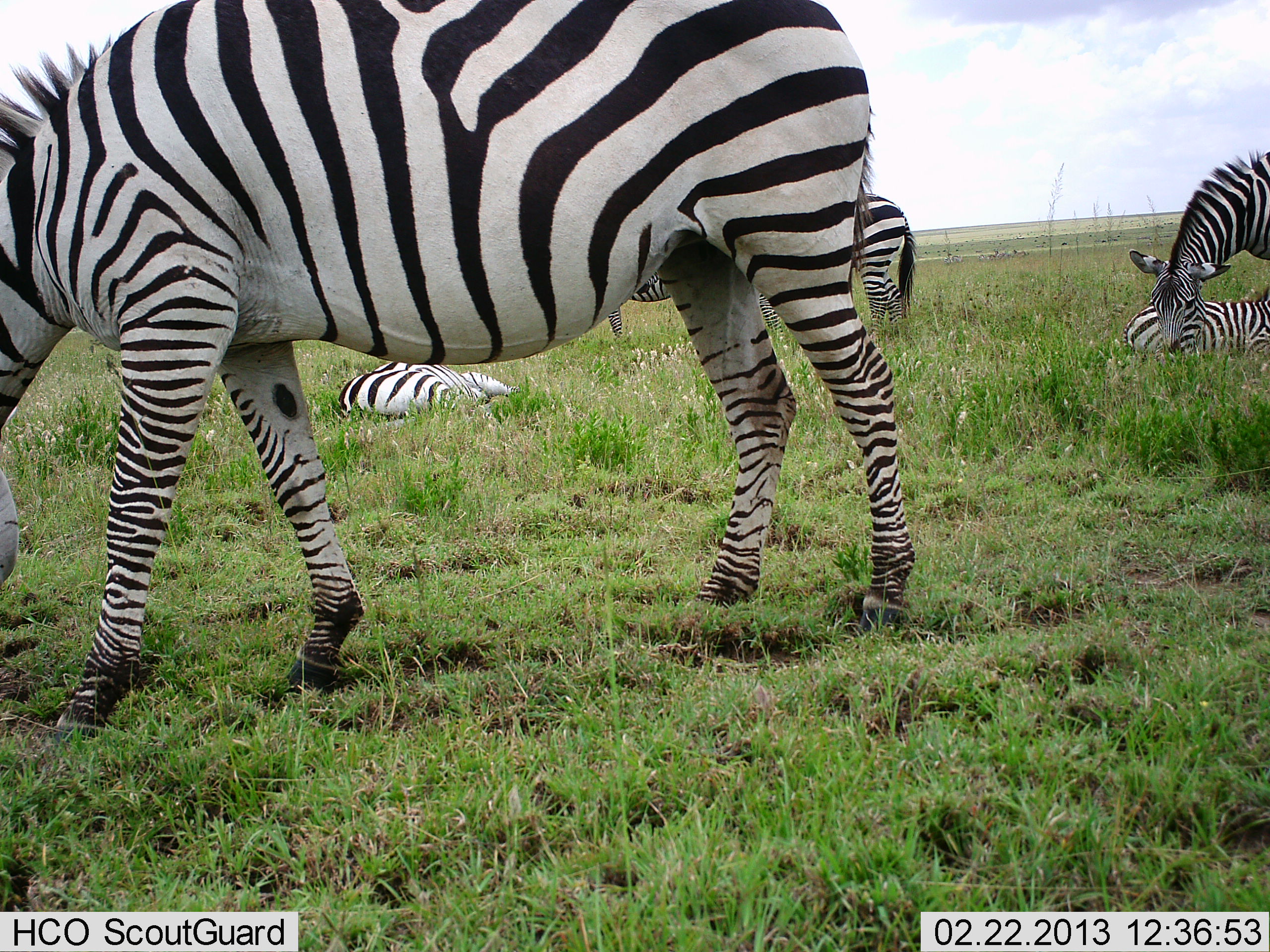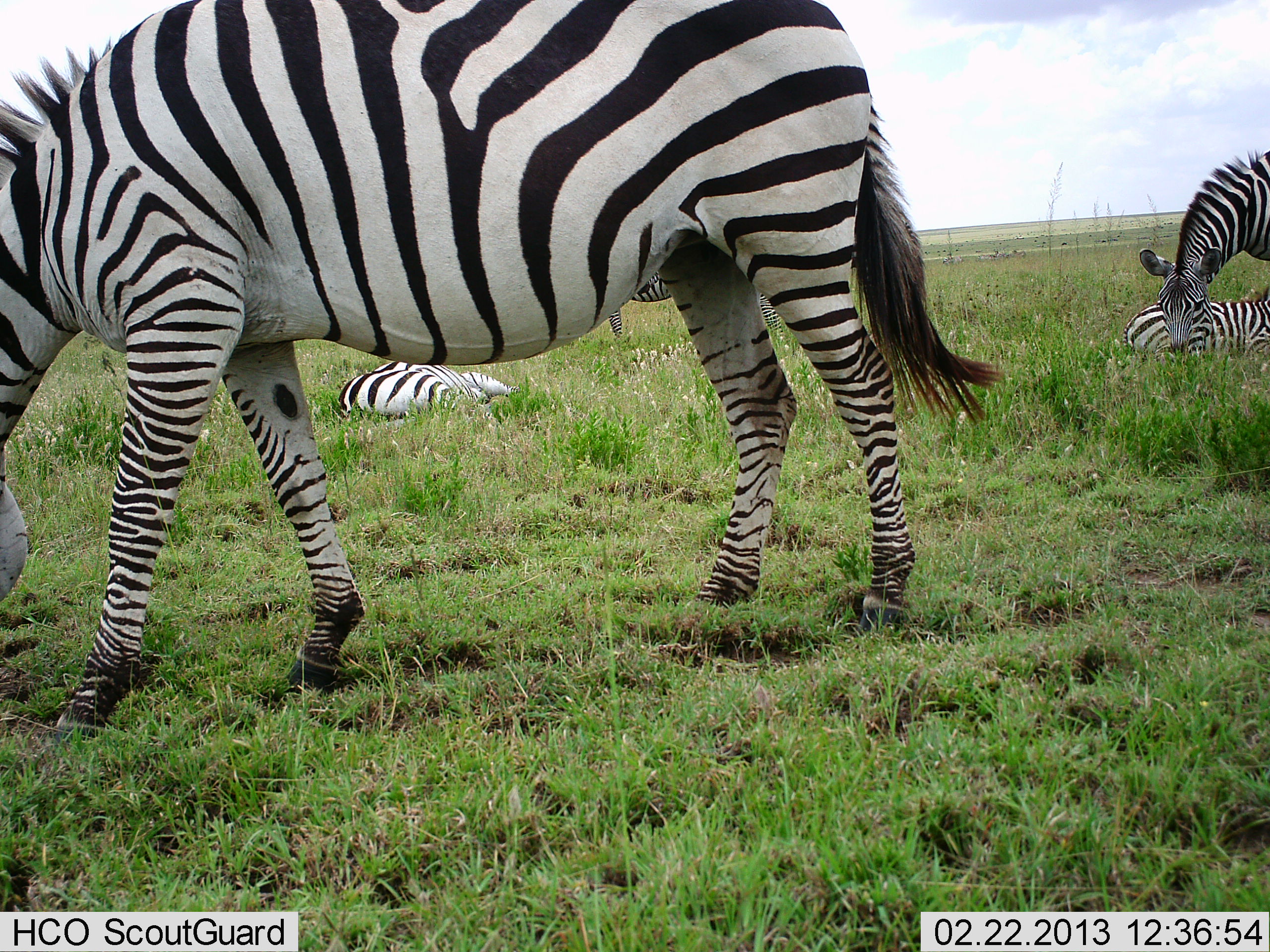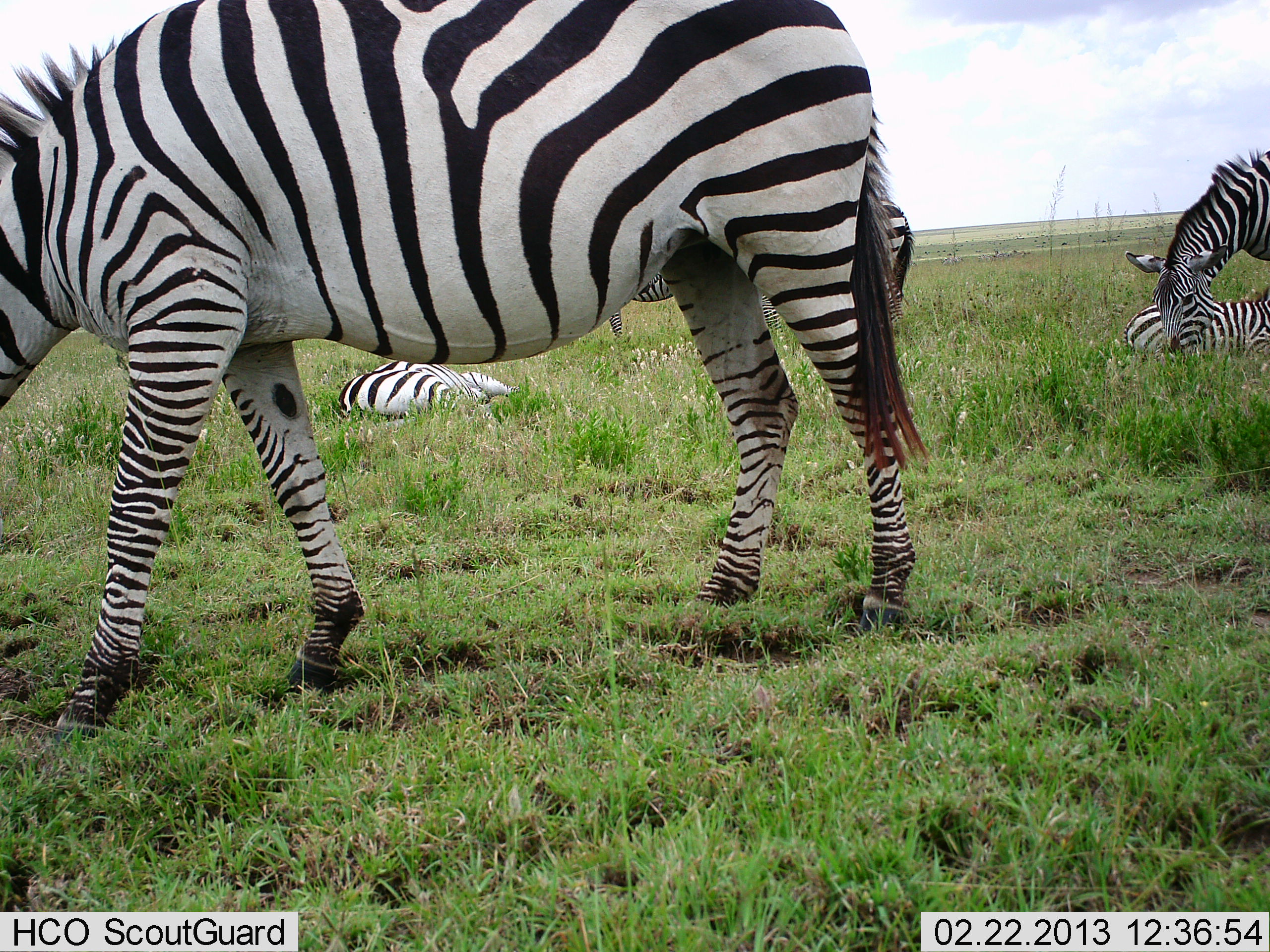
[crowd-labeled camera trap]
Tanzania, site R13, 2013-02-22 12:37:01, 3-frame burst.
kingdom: Animalia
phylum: Chordata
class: Mammalia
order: Perissodactyla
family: Equidae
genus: Equus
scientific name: Equus quagga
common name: plains zebra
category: zebra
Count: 5.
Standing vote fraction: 39%.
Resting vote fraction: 95%.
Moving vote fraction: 2%.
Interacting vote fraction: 0%.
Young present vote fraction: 2%.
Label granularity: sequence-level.